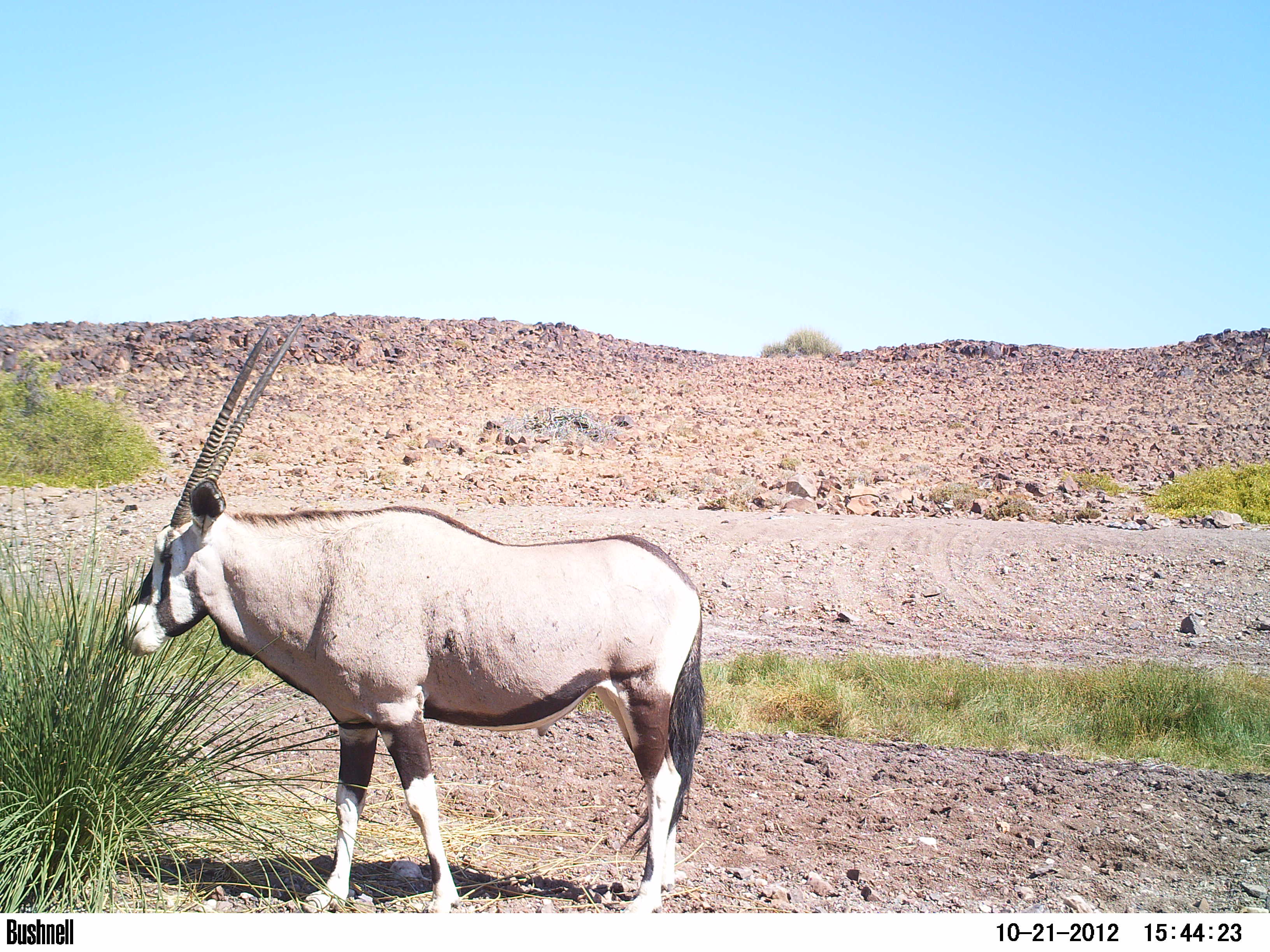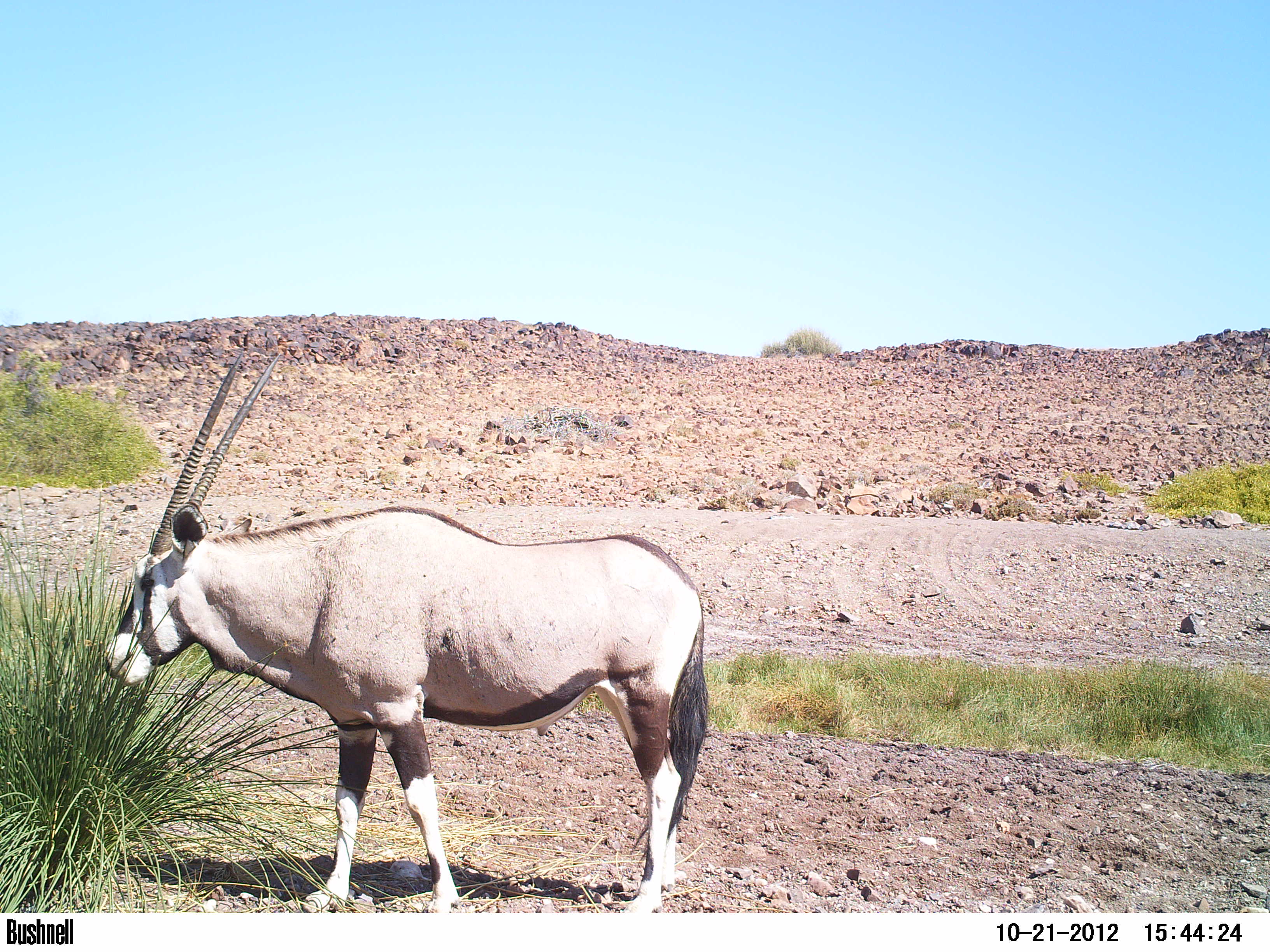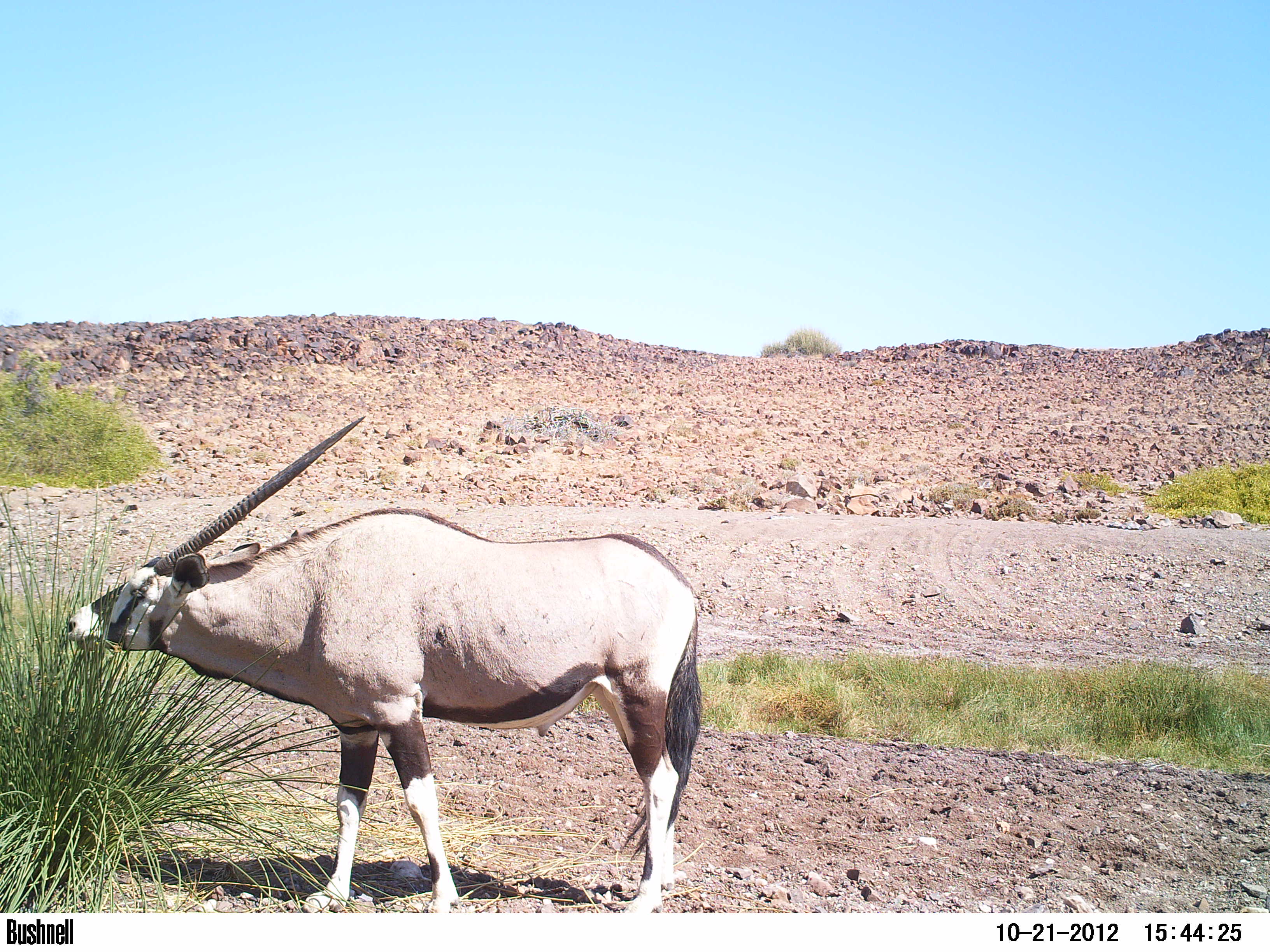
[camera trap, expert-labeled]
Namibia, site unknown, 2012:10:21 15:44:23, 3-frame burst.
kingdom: Animalia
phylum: Chordata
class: Mammalia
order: Artiodactyla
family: Bovidae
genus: Oryx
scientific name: Oryx gazella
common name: gemsbok